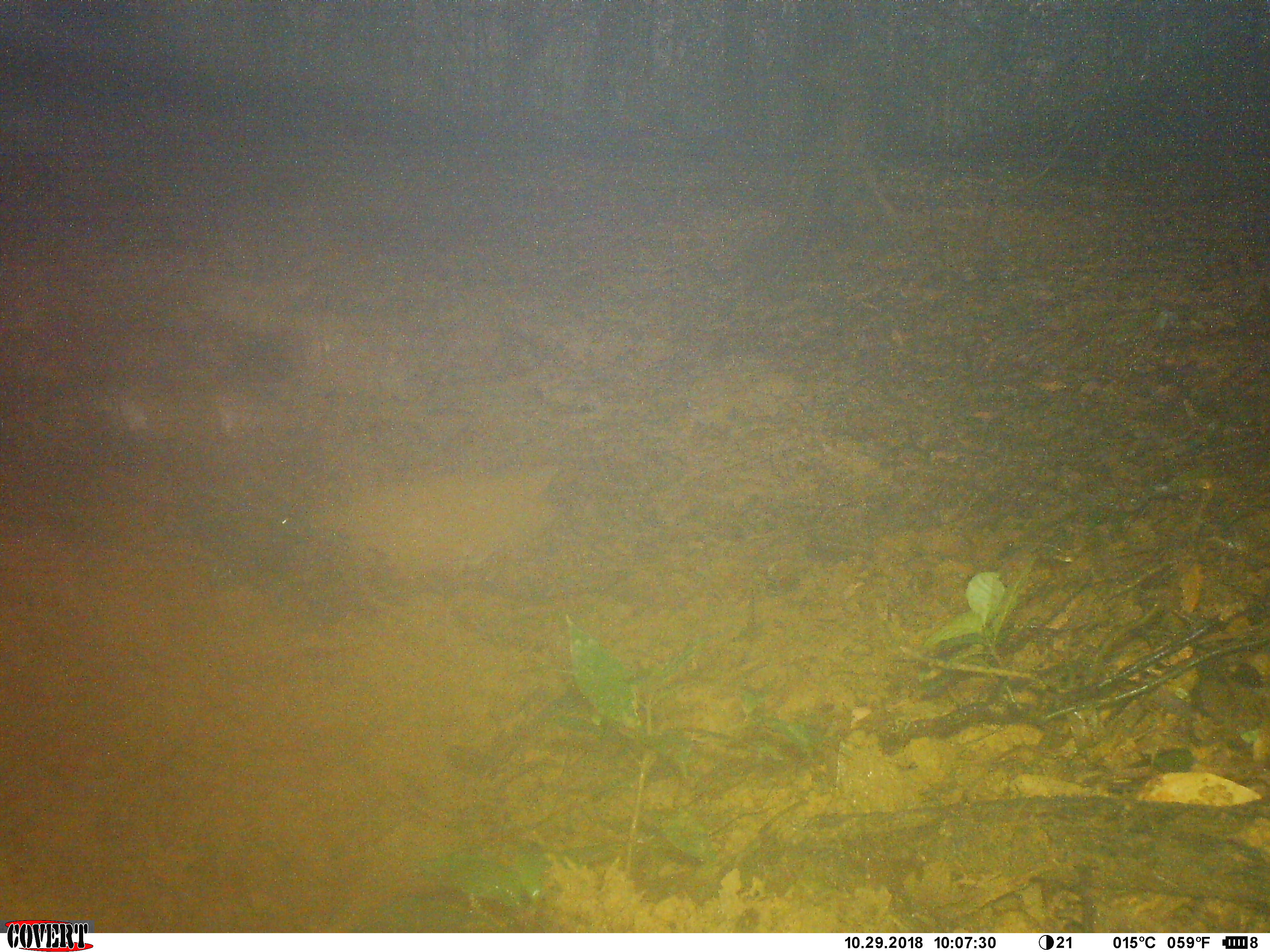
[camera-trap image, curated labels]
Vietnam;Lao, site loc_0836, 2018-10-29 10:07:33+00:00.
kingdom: Animalia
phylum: Chordata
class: Mammalia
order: Artiodactyla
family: Suidae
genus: Sus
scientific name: Sus scrofa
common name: eurasian wild pig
Eurasian wild pig (Sus scrofa). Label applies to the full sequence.